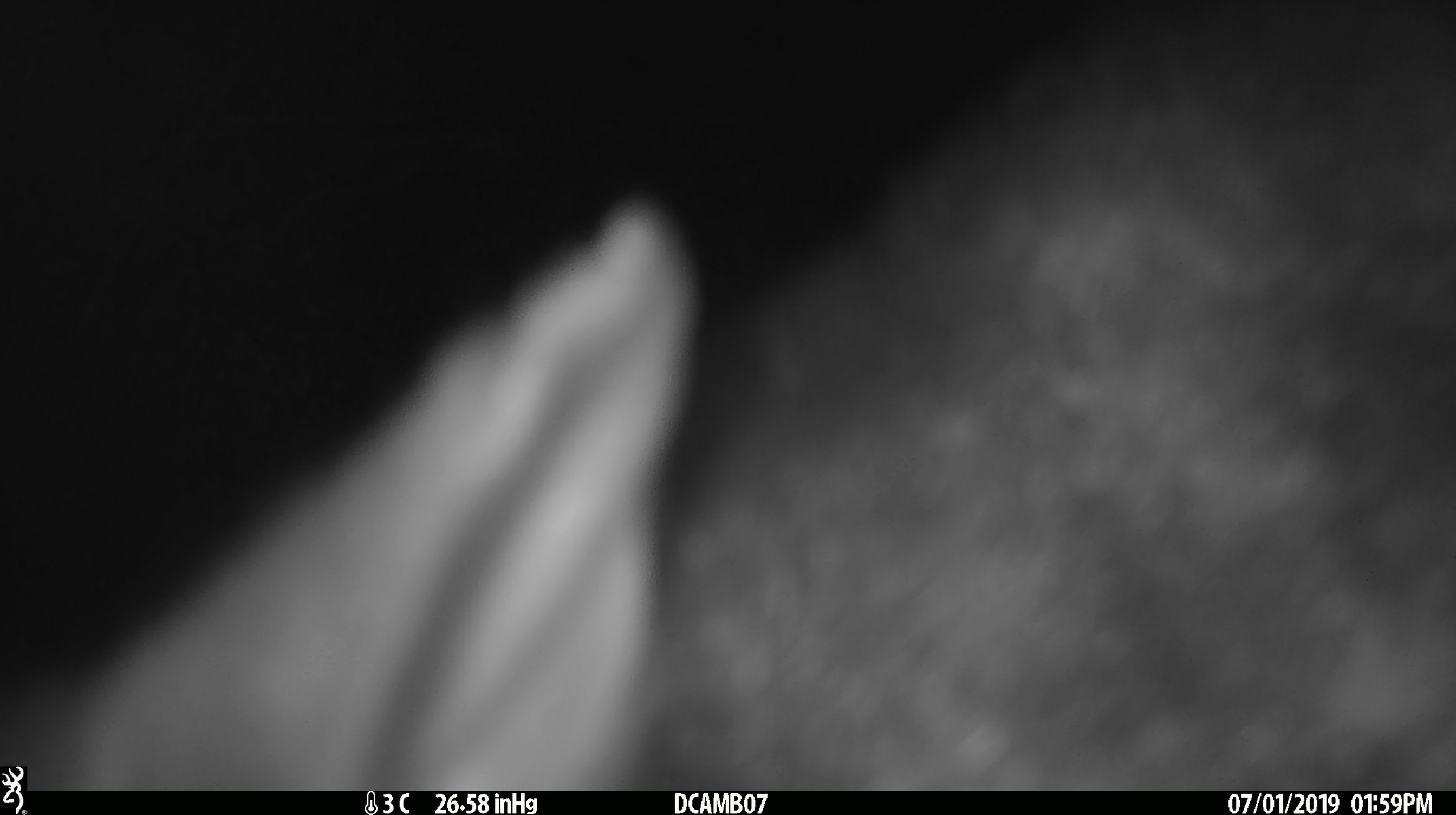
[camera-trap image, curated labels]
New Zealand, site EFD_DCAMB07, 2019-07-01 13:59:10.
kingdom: Animalia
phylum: Chordata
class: Mammalia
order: Diprotodontia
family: Phalangeridae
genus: Trichosurus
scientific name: Trichosurus vulpecula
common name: common brushtail possum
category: possum